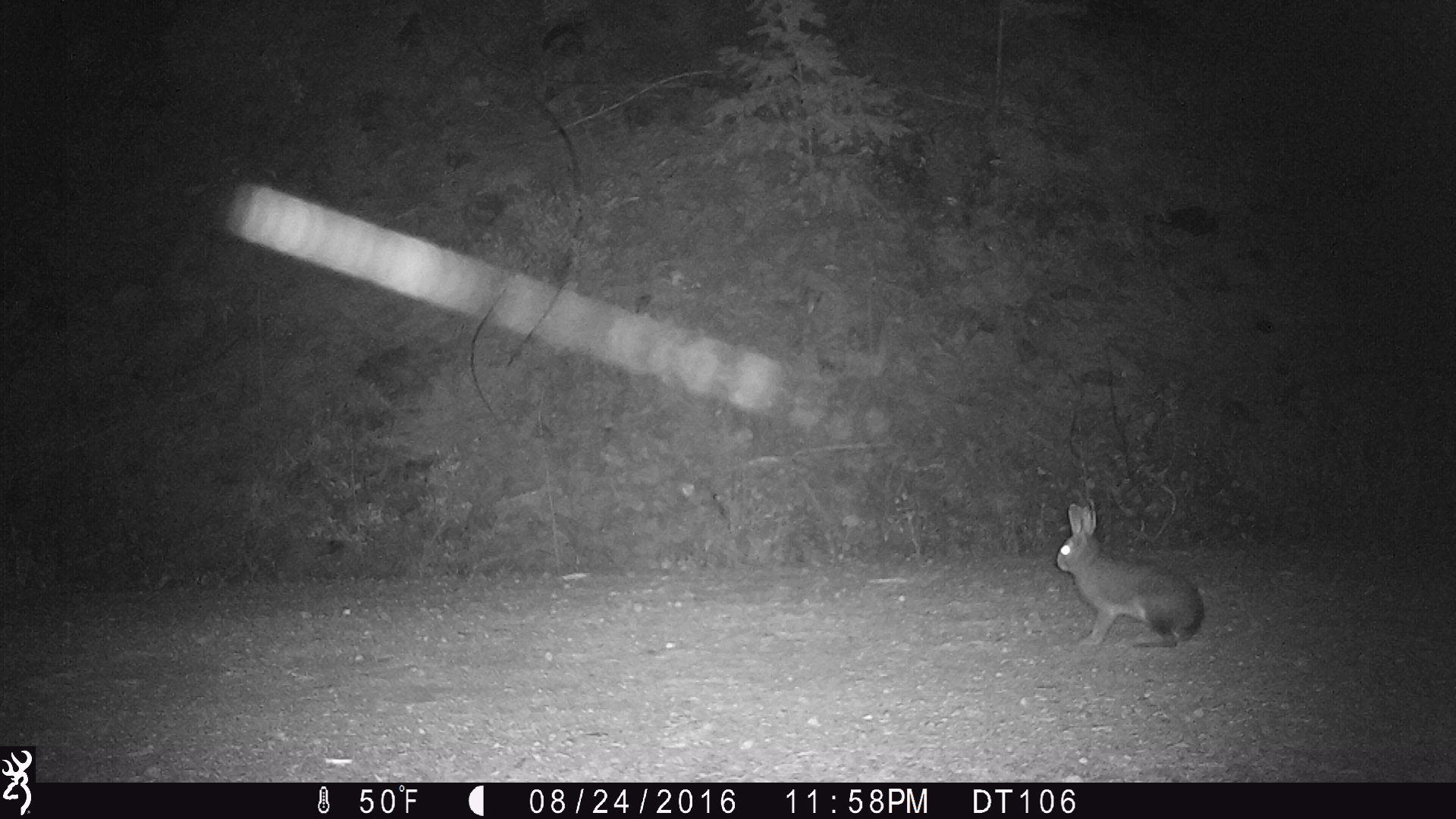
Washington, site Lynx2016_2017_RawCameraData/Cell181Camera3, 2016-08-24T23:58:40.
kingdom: Animalia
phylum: Chordata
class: Mammalia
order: Lagomorpha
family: Leporidae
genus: Lepus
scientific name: Lepus americanus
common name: snowshoe hare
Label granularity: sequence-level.